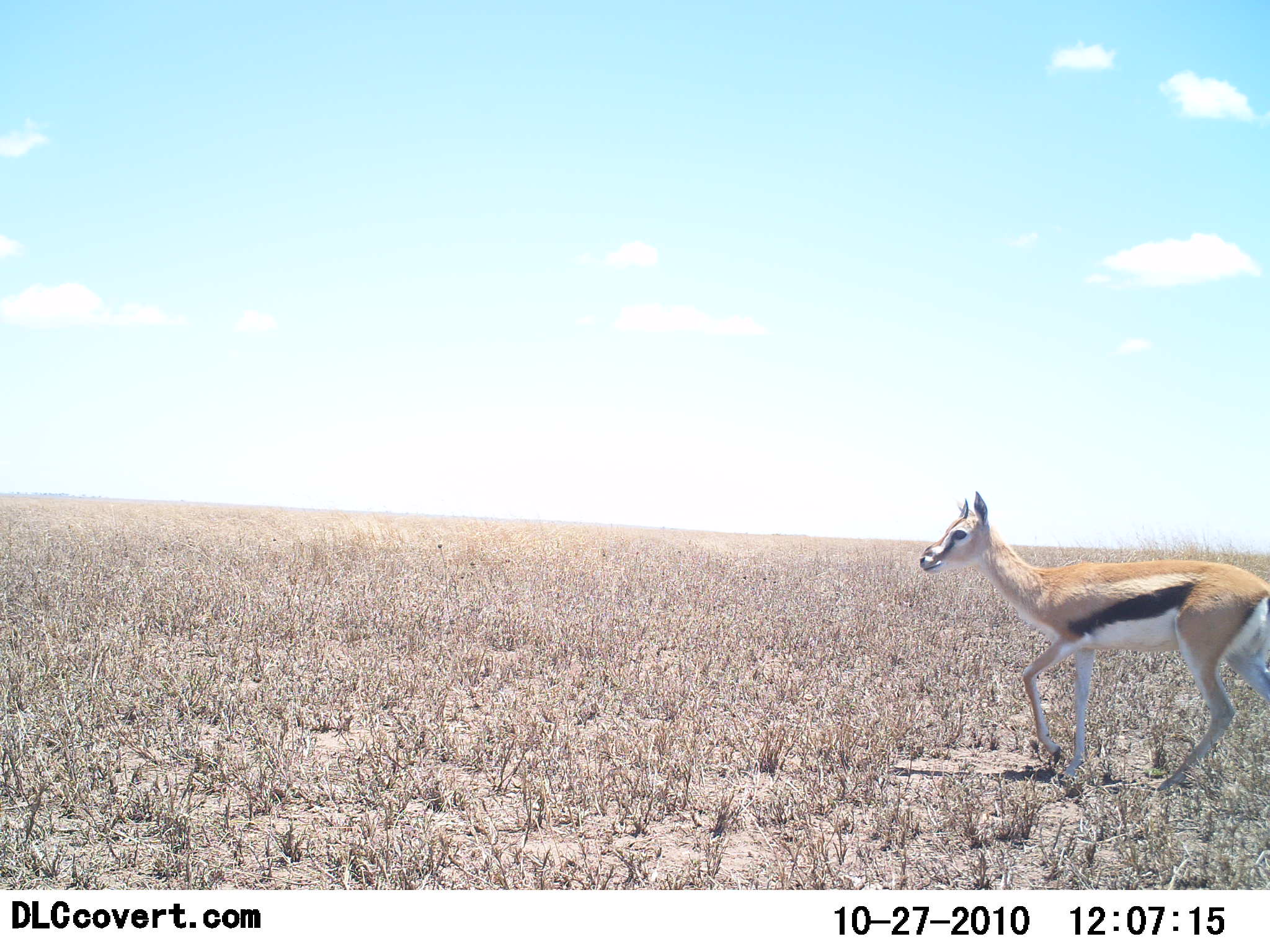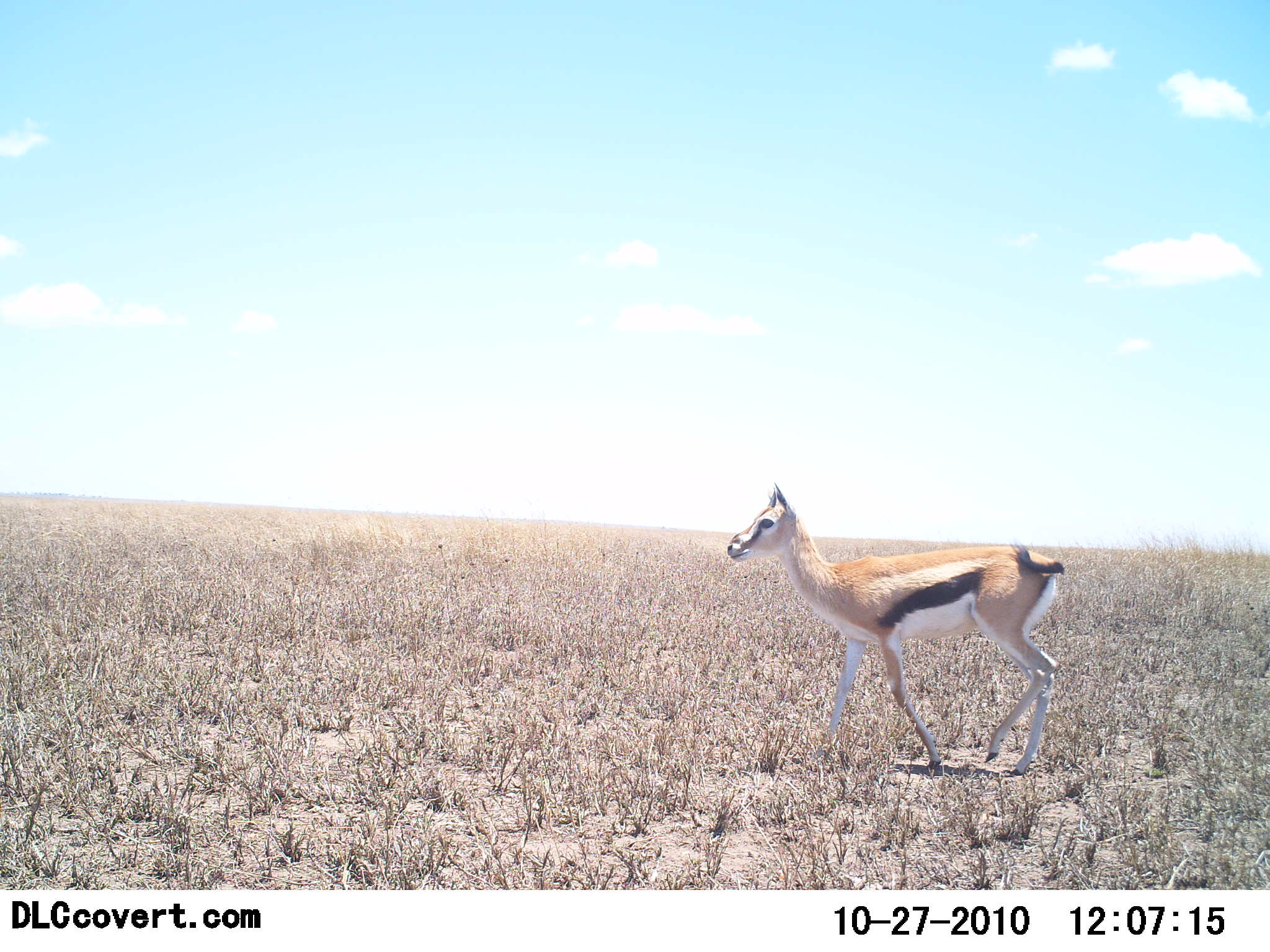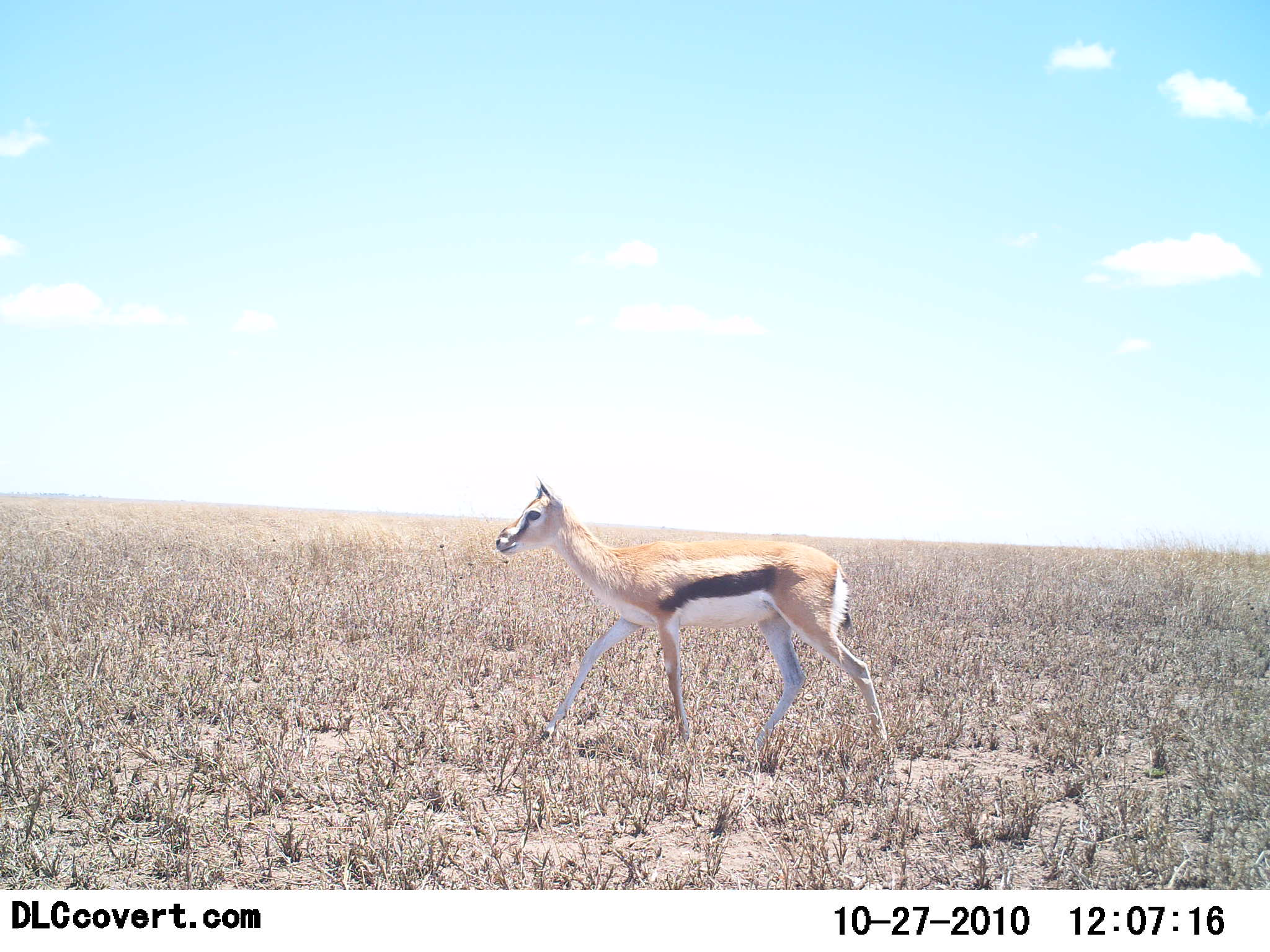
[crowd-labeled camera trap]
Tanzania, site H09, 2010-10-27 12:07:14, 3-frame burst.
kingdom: Animalia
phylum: Chordata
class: Mammalia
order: Artiodactyla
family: Bovidae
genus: Eudorcas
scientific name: Eudorcas thomsonii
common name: thomson's gazelle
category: gazellethomsons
Gazellethomsons (thomson's gazelle) (Eudorcas thomsonii), count 1. Behavior (volunteer vote fractions): standing 15%, resting 0%, moving 85%, interacting 0%. Young present (vote fraction): 8%. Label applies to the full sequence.